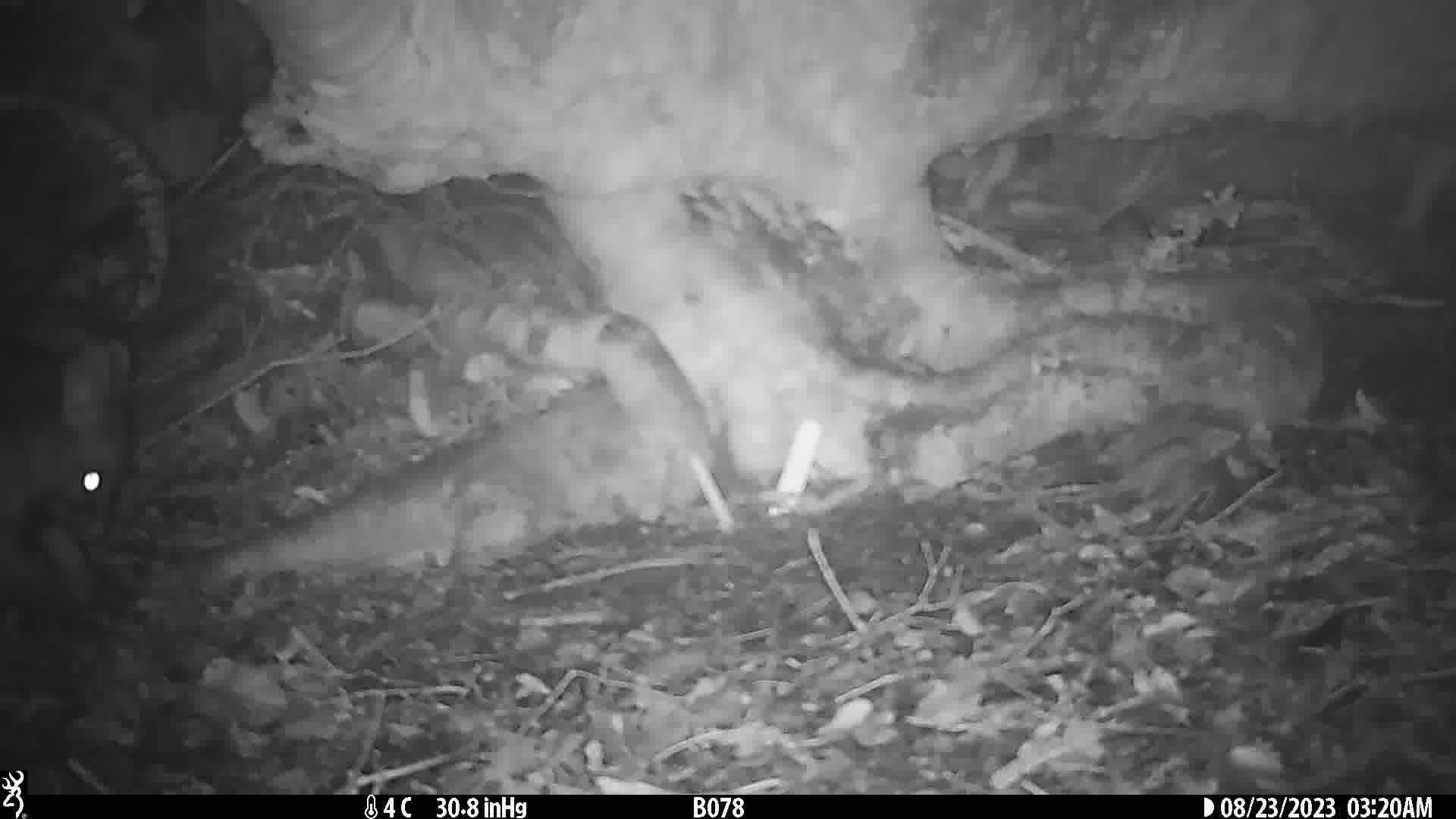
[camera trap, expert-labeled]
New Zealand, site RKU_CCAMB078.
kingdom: Animalia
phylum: Chordata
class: Mammalia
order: Diprotodontia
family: Phalangeridae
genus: Trichosurus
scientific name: Trichosurus vulpecula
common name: common brushtail possum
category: possum